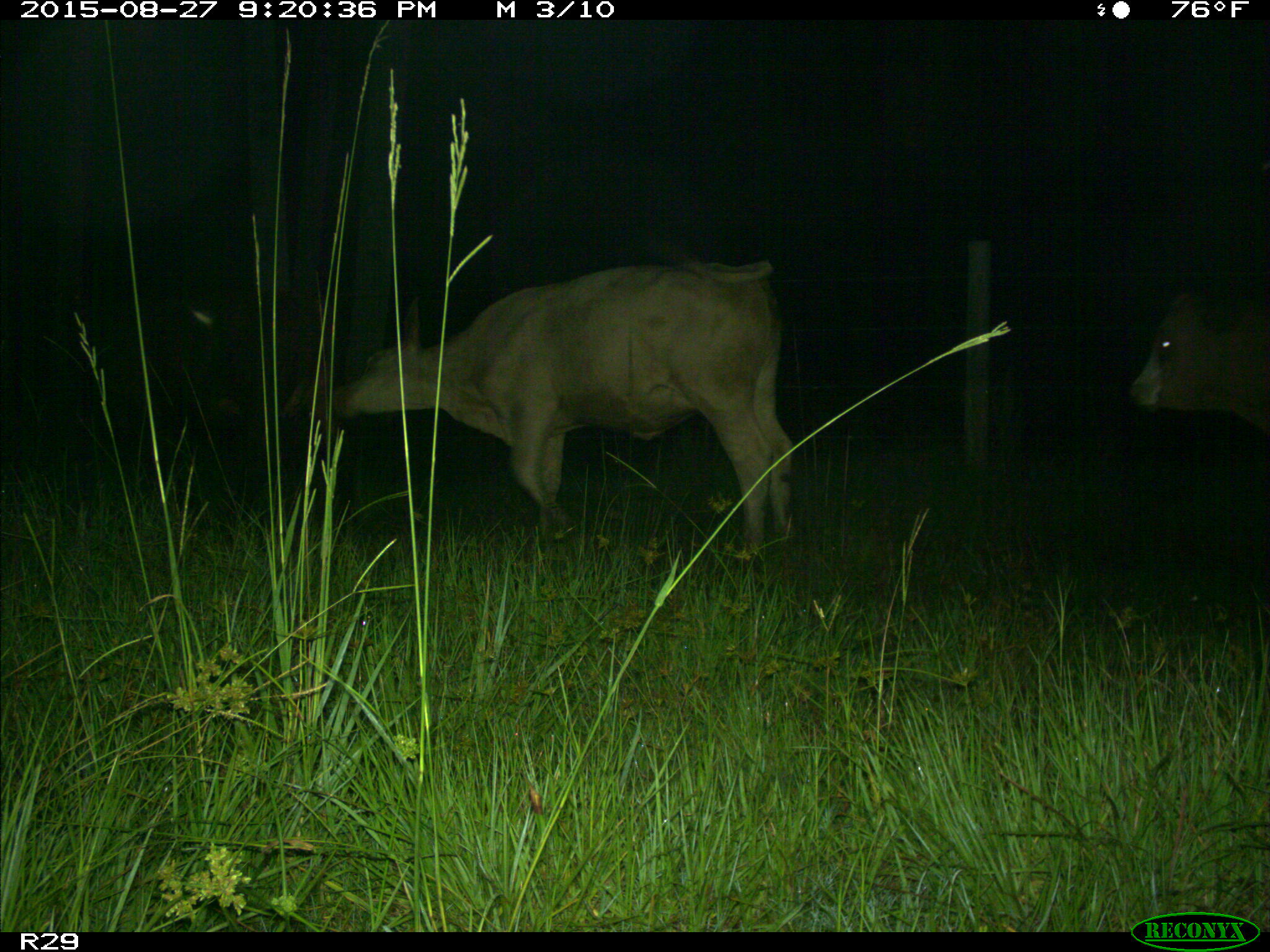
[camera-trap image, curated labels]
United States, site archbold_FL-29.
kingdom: Animalia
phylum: Chordata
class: Mammalia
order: Artiodactyla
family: Bovidae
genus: Bos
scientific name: Bos taurus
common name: domestic cow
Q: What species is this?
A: Bos taurus (domestic cow).